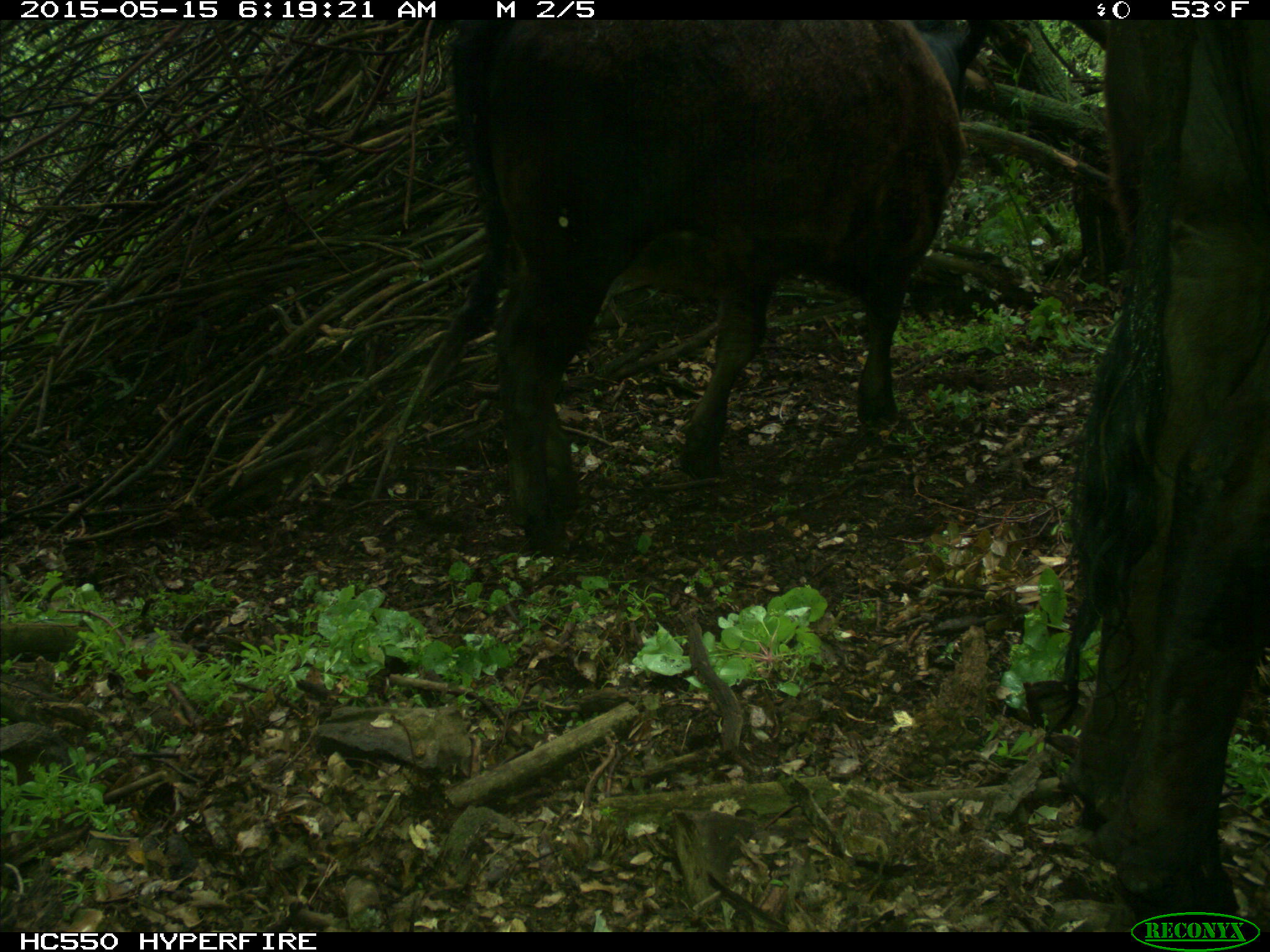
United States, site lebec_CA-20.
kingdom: Animalia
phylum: Chordata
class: Mammalia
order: Artiodactyla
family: Bovidae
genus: Bos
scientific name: Bos taurus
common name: domestic cow